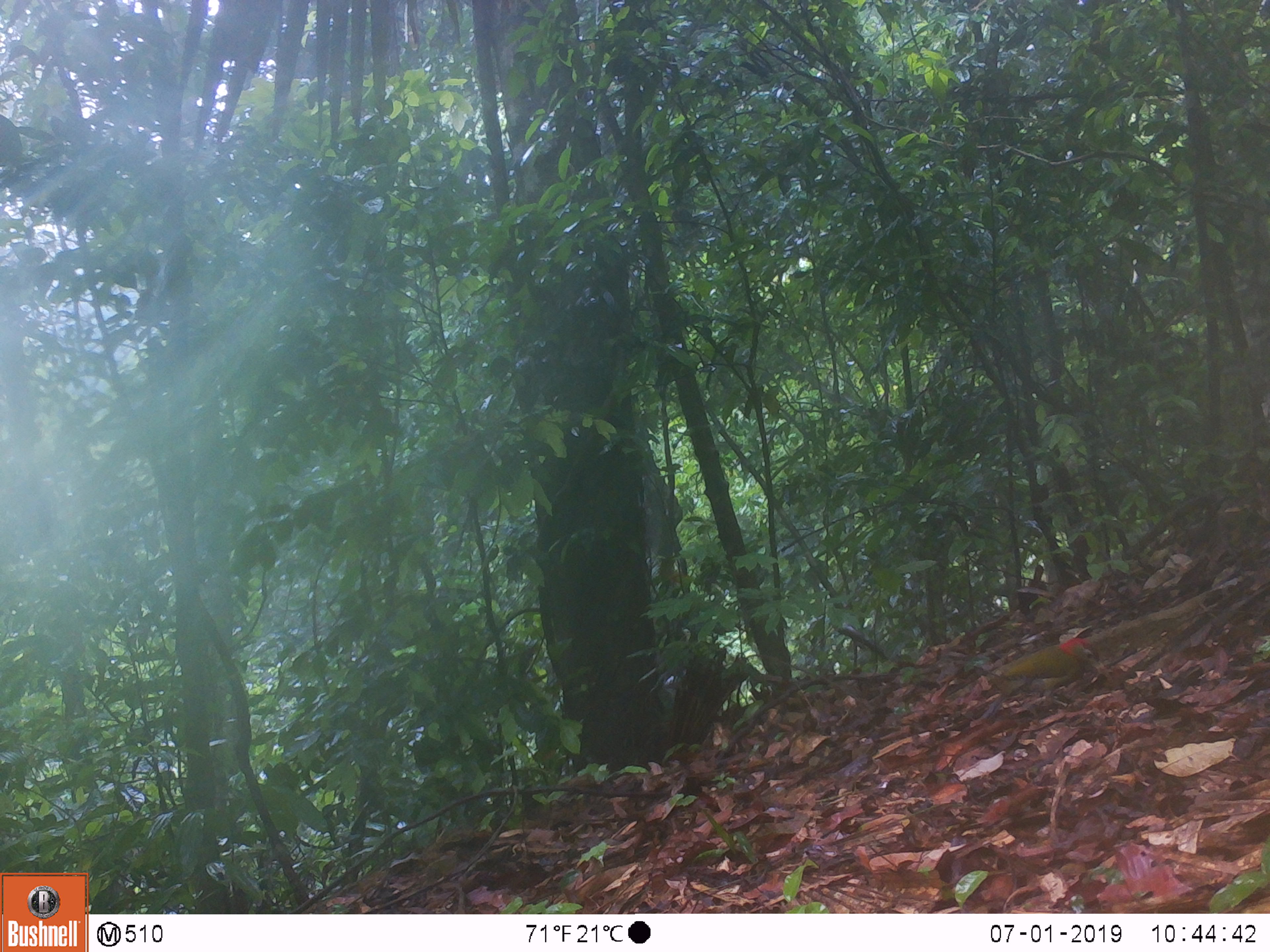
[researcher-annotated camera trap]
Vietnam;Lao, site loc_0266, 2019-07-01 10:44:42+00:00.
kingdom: Animalia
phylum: Chordata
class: Aves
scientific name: Aves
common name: bird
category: unidentified bird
Unidentified bird (bird) (Aves). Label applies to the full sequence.